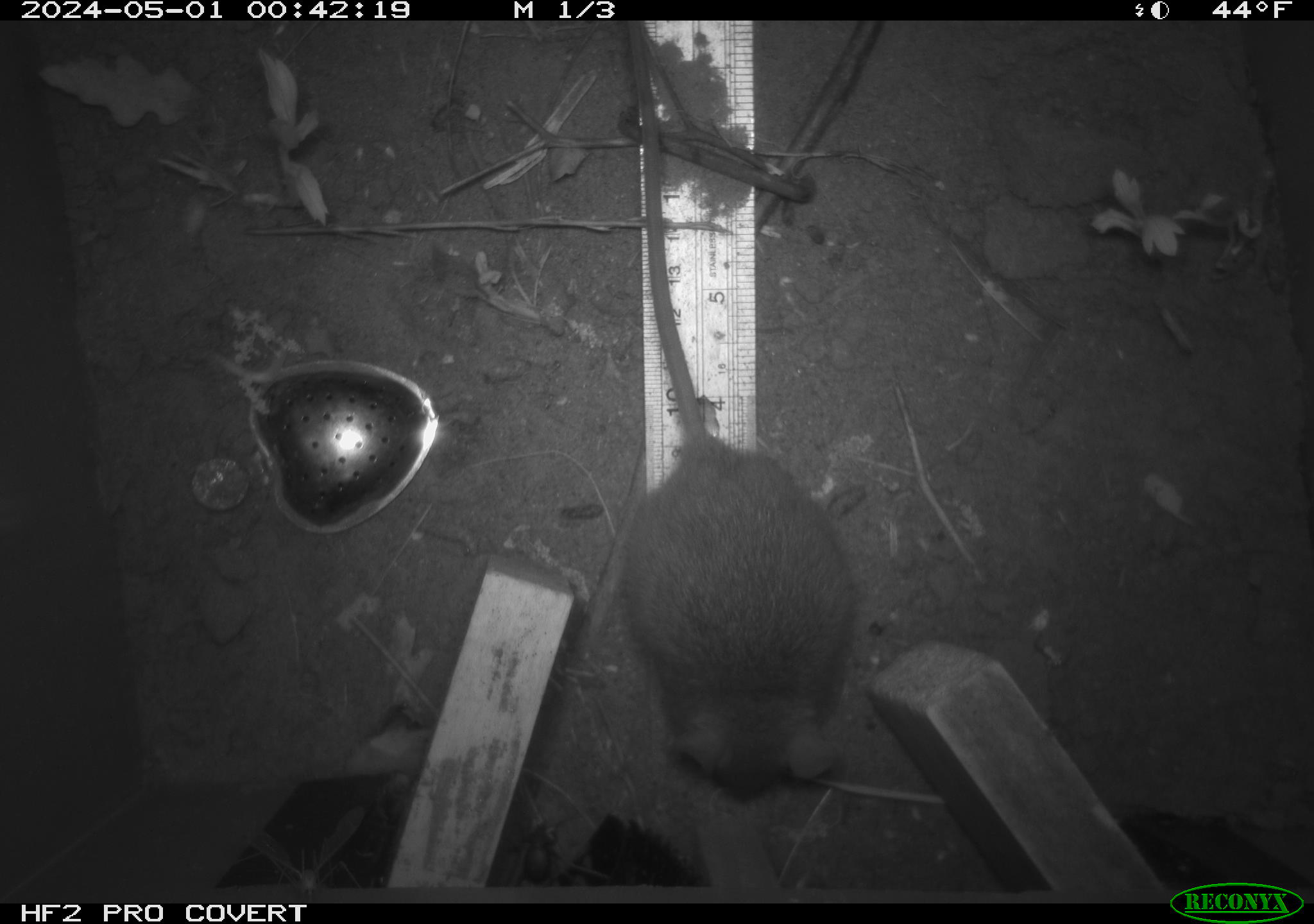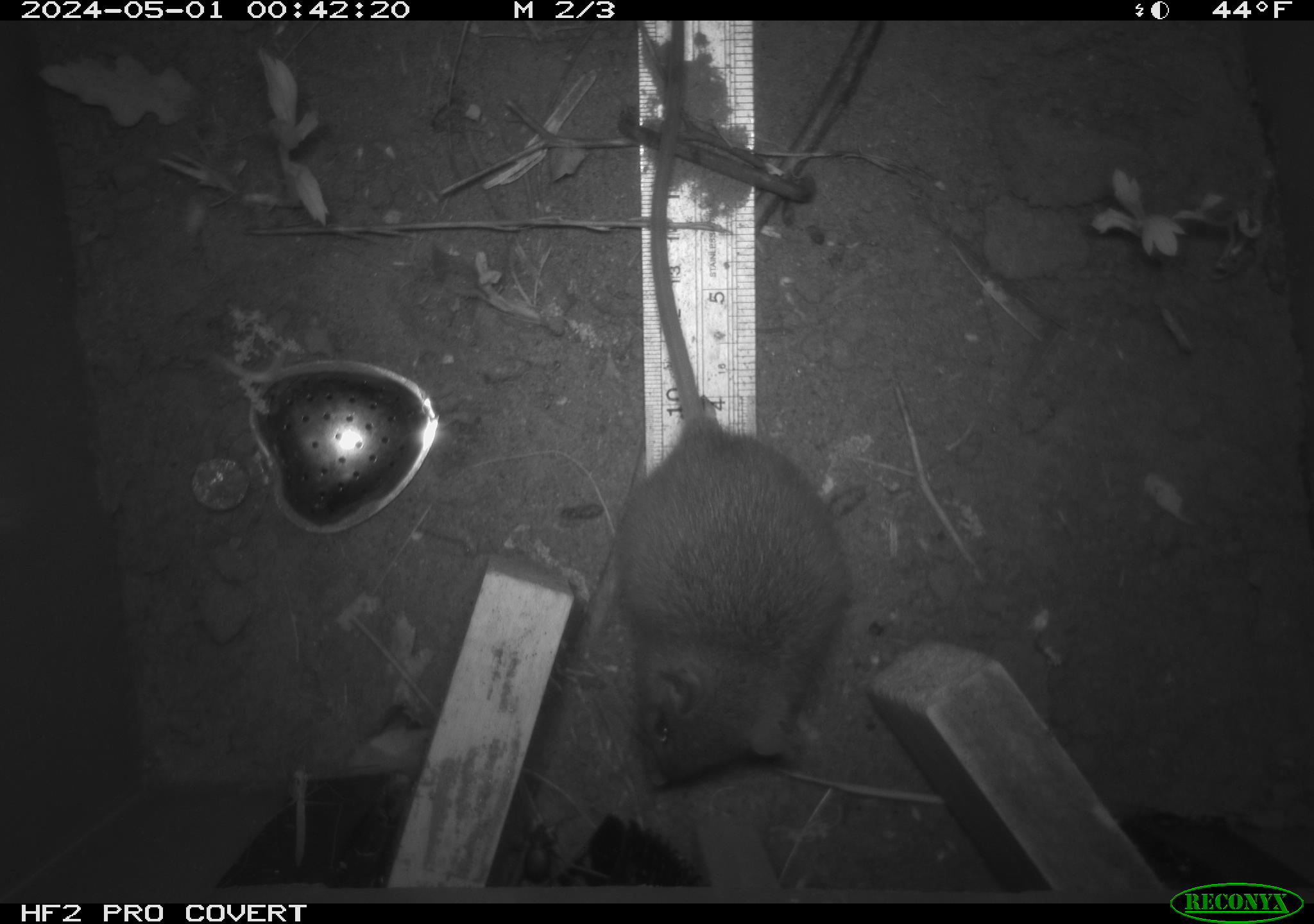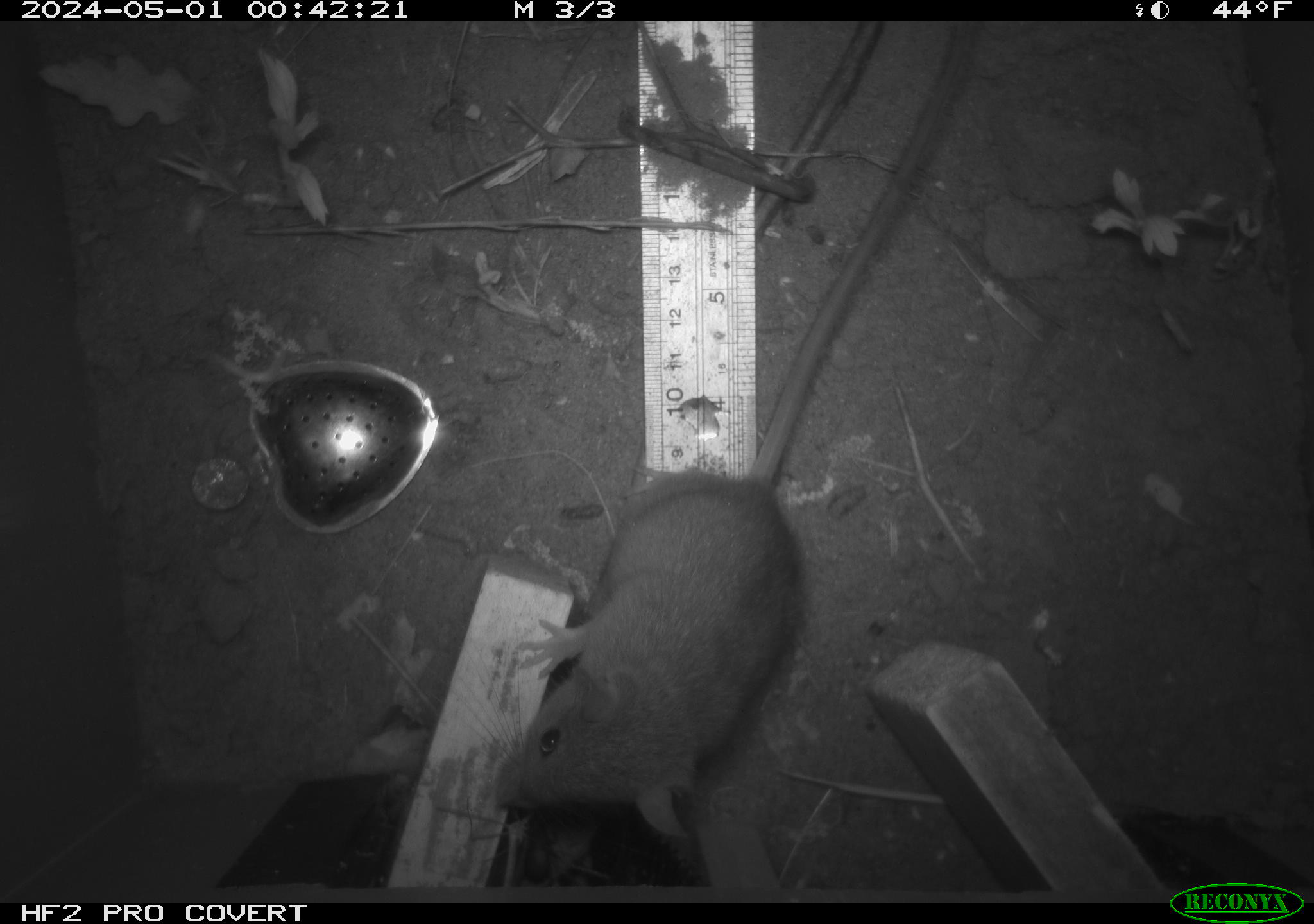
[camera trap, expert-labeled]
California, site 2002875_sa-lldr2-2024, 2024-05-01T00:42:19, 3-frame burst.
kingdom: Animalia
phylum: Chordata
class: Mammalia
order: Rodentia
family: Muridae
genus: Rattus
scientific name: Rattus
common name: rat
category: rattus species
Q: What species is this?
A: Rattus species (rat) (Rattus).